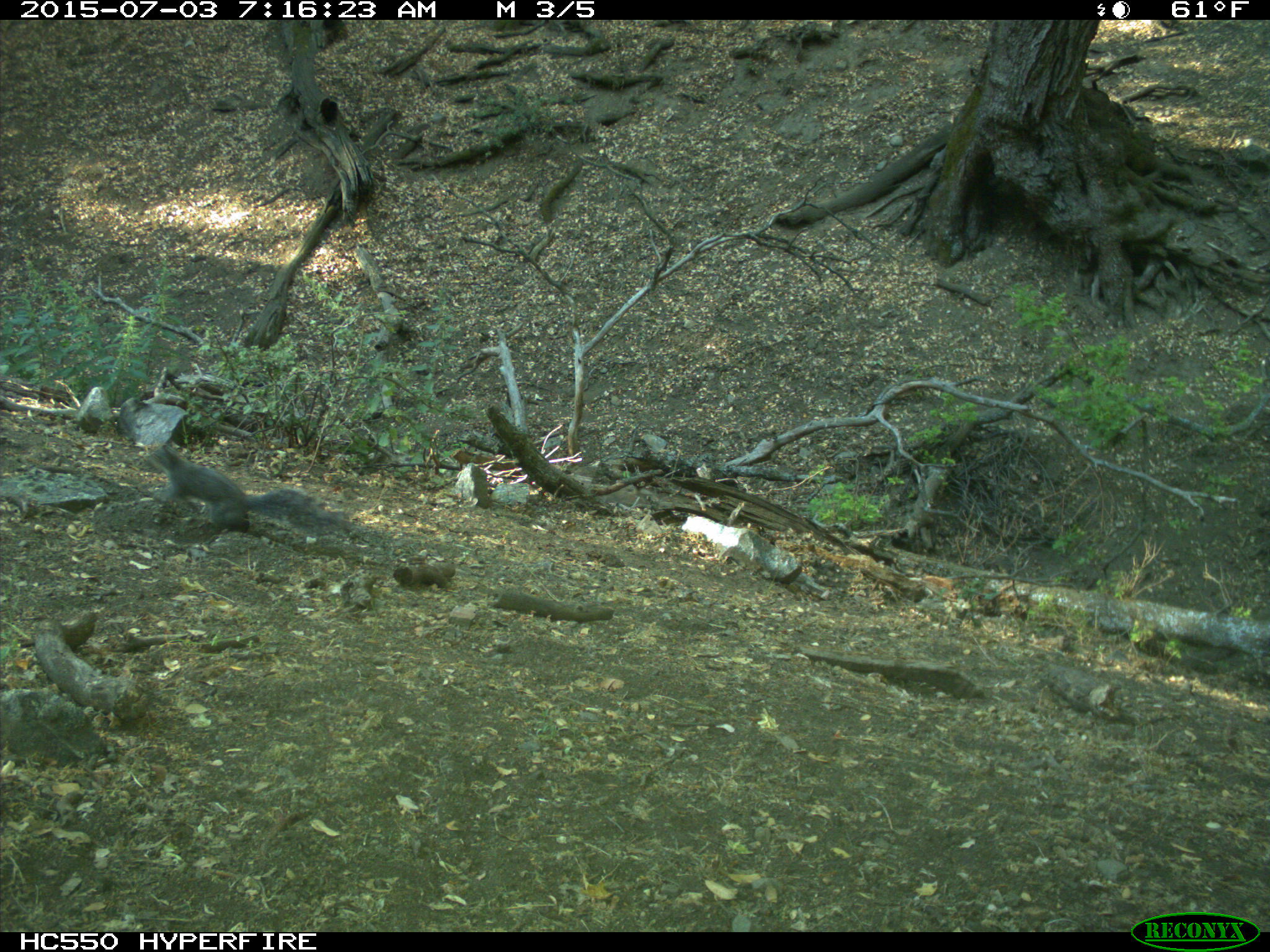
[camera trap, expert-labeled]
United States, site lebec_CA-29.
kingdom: Animalia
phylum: Chordata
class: Mammalia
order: Rodentia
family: Sciuridae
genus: Sciurus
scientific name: Sciurus carolinensis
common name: eastern gray squirrel